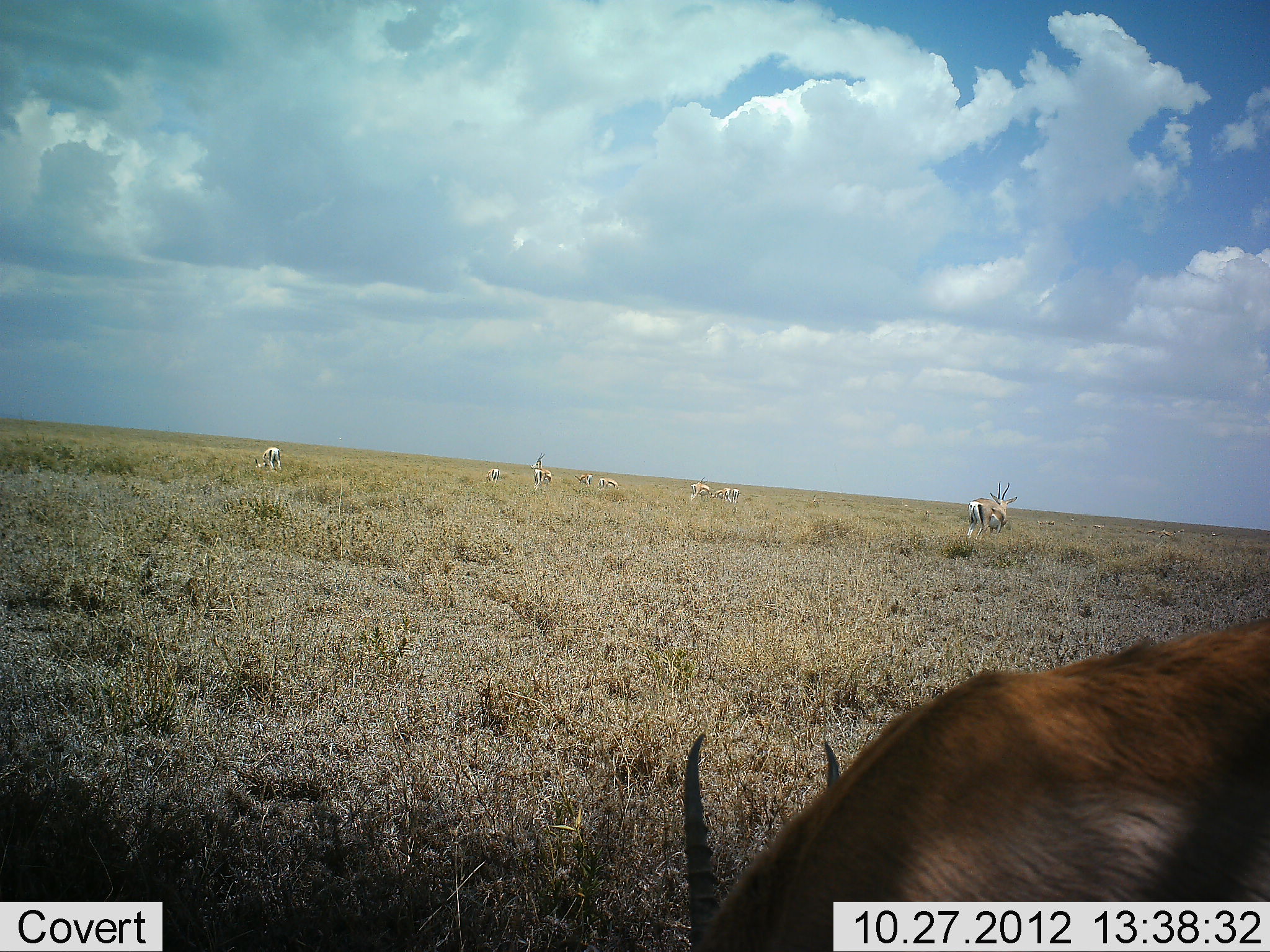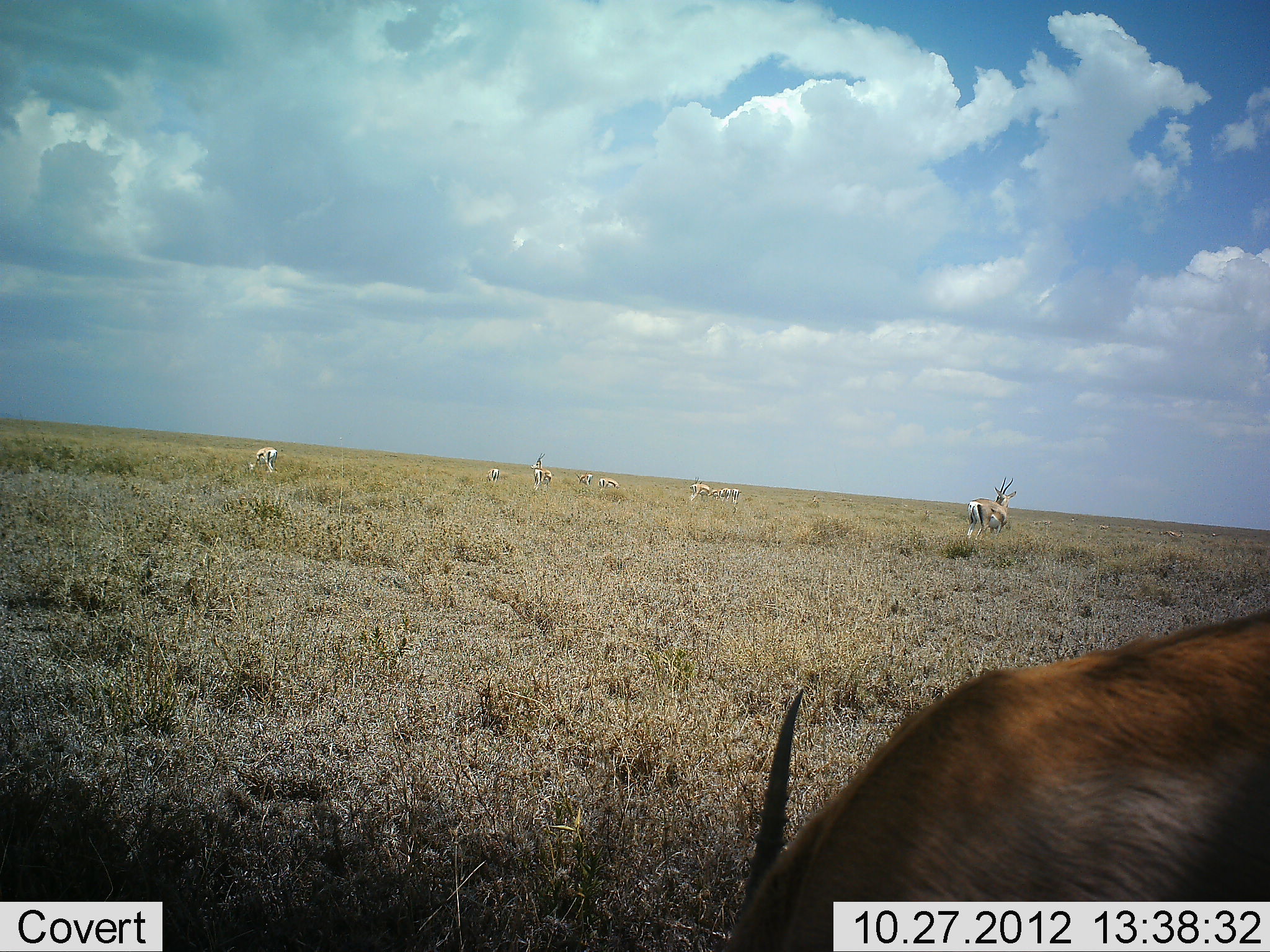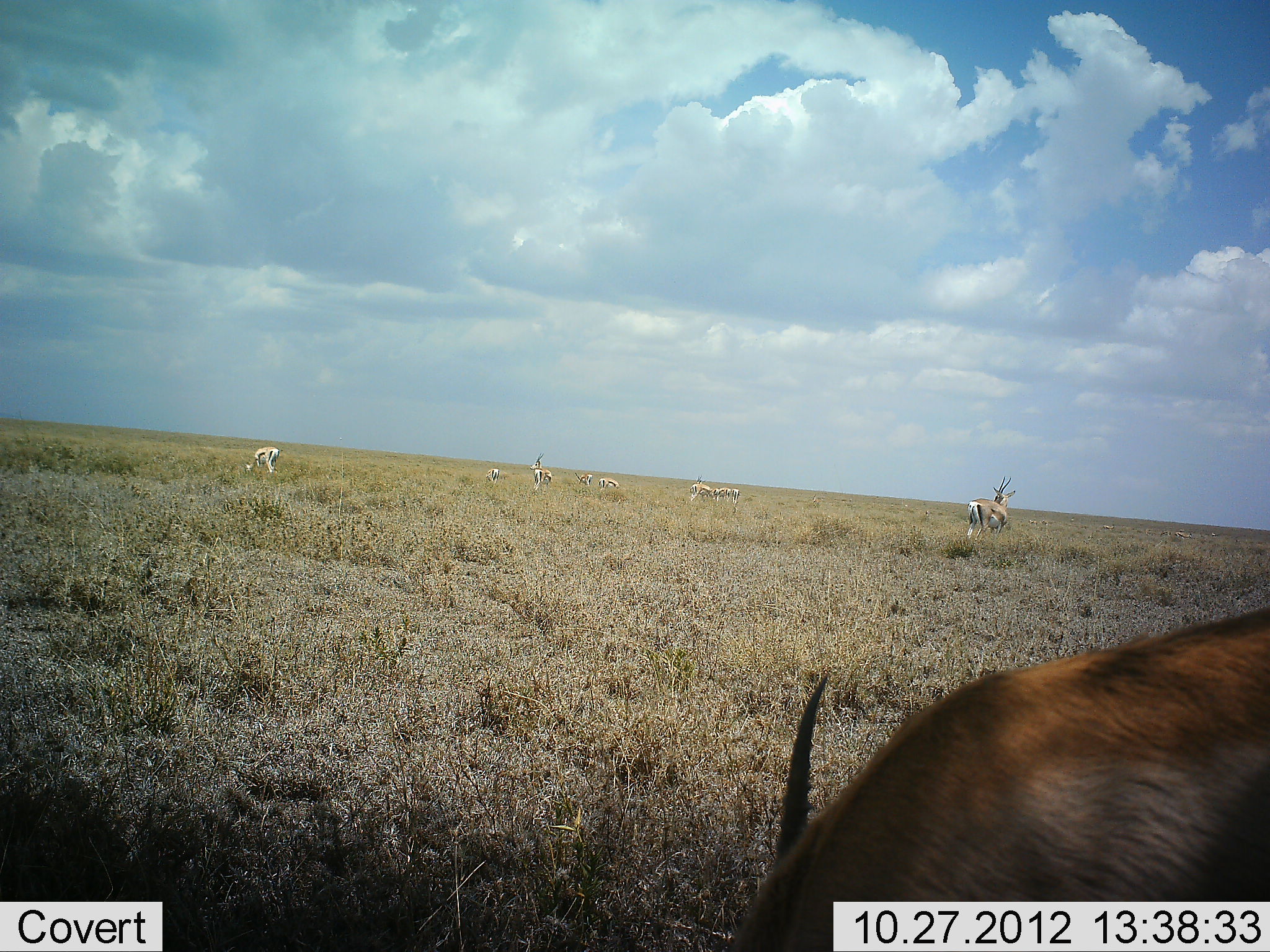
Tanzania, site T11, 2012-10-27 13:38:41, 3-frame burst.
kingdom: Animalia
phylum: Chordata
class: Mammalia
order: Artiodactyla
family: Bovidae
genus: Eudorcas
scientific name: Eudorcas thomsonii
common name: thomson's gazelle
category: gazellethomsons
Gazellethomsons (thomson's gazelle) (Eudorcas thomsonii), count 9. Behavior (volunteer vote fractions): standing 90%, resting 0%, moving 10%, interacting 10%. Young present (vote fraction): 0%. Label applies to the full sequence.